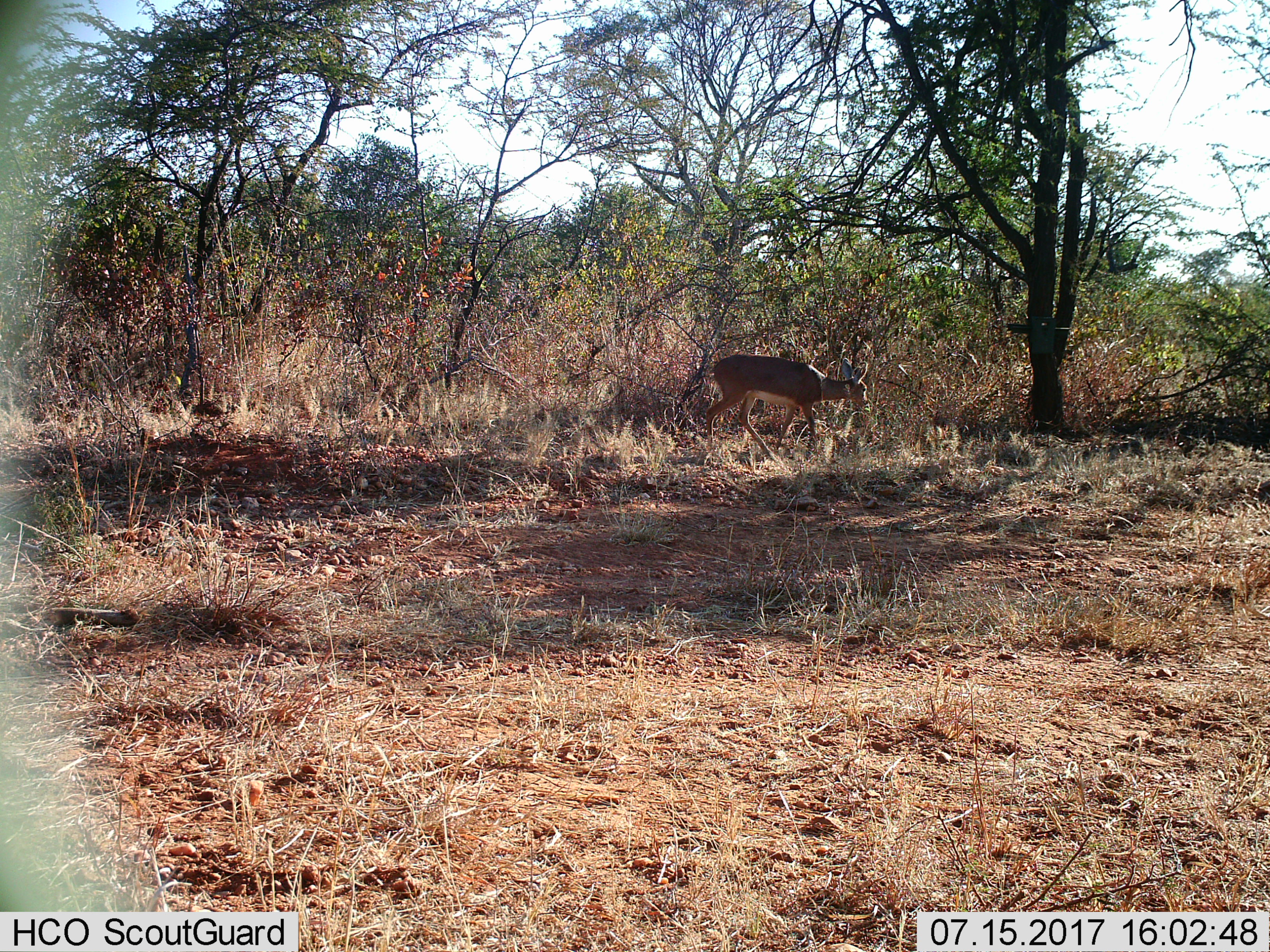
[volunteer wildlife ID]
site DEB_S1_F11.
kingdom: Animalia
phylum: Chordata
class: Mammalia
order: Artiodactyla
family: Bovidae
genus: Raphicerus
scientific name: Raphicerus campestris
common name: steenbok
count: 1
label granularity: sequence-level